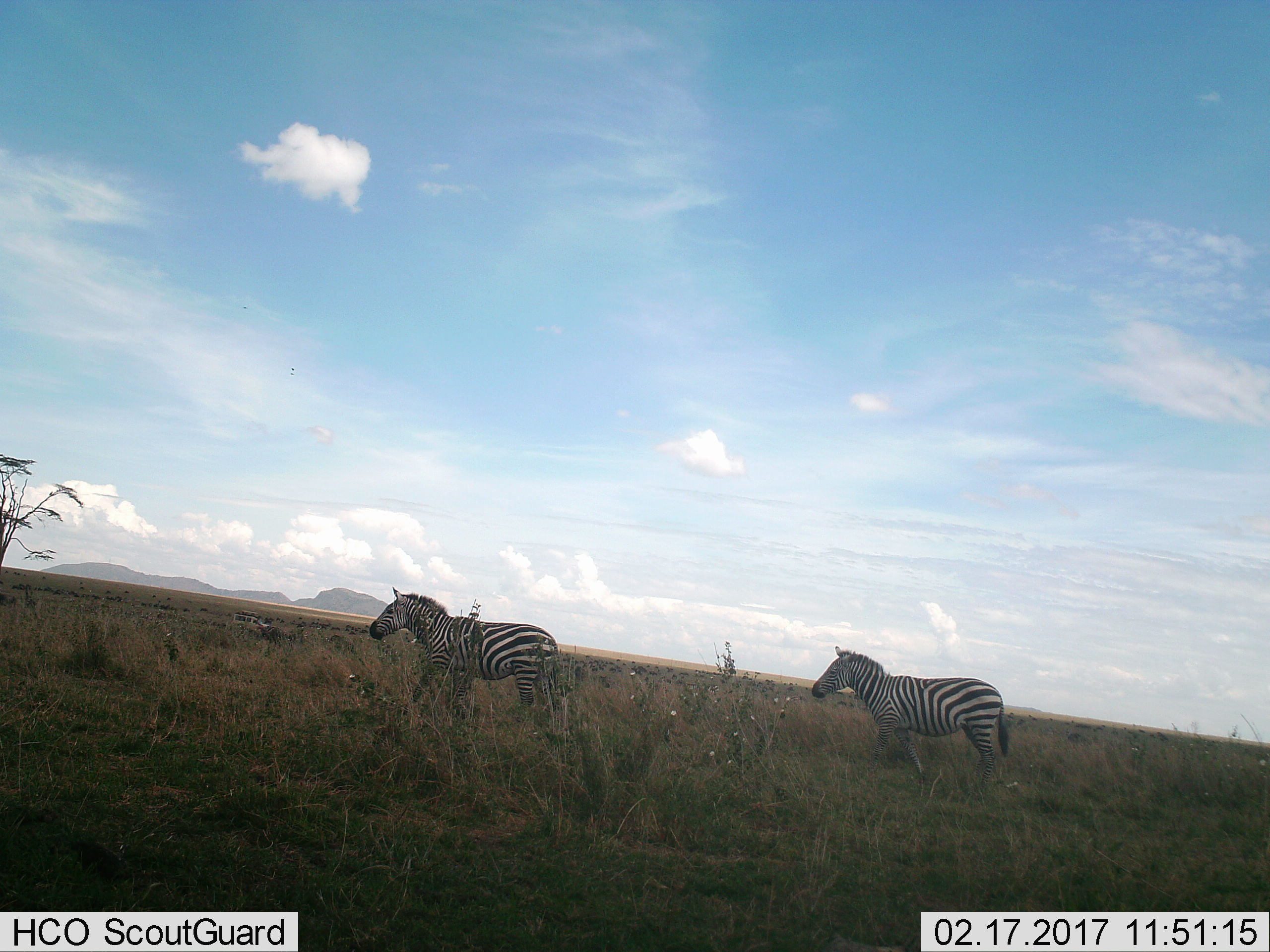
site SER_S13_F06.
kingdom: Animalia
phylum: Chordata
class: Mammalia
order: Perissodactyla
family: Equidae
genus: Equus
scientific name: Equus quagga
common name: plains zebra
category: zebraplains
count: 2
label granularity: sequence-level